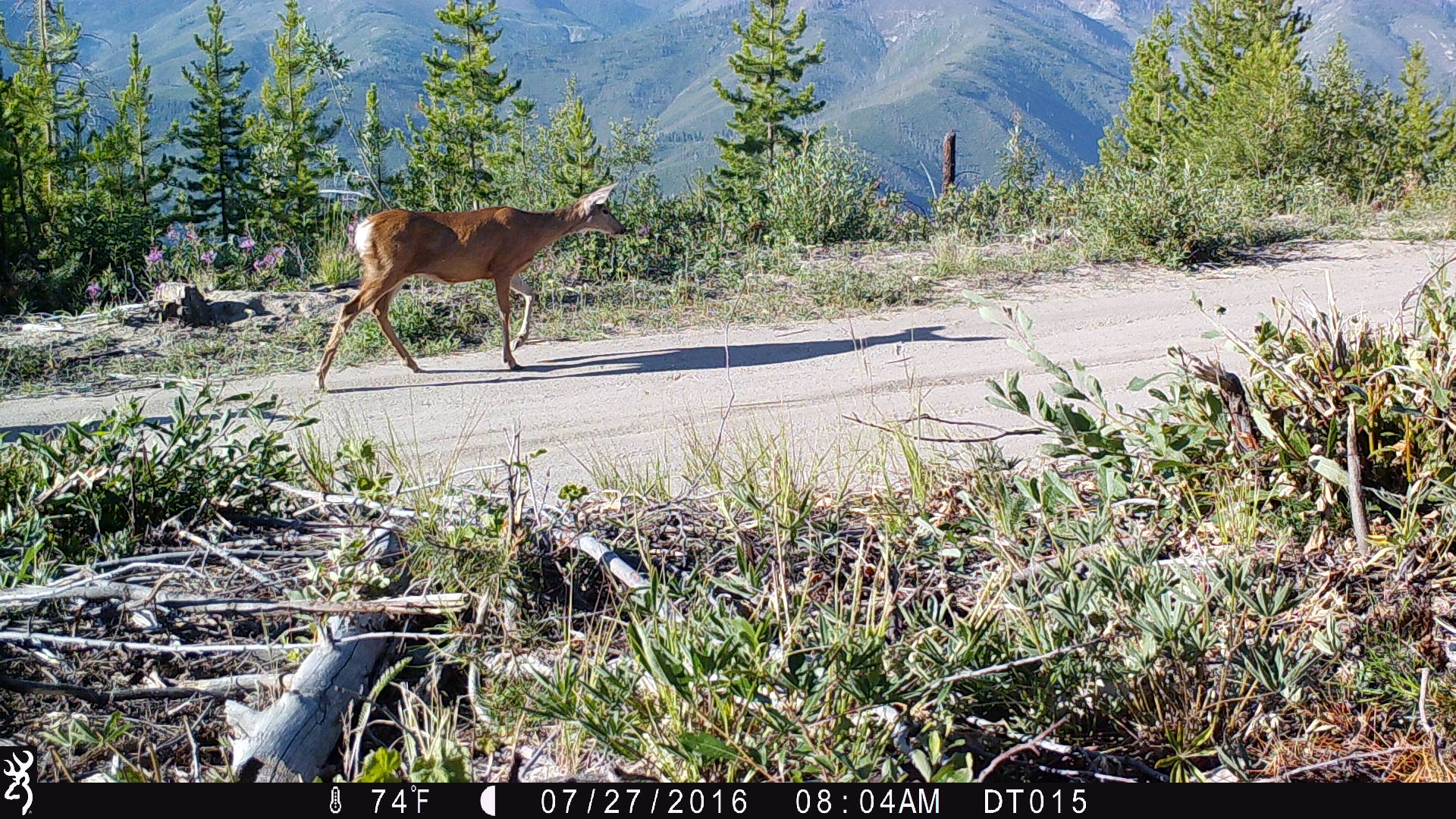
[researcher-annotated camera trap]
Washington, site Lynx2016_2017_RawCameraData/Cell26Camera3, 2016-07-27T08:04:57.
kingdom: Animalia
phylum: Chordata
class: Mammalia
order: Artiodactyla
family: Cervidae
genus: Odocoileus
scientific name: Odocoileus hemionus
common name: mule deer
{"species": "Odocoileus hemionus (mule deer)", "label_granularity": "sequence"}